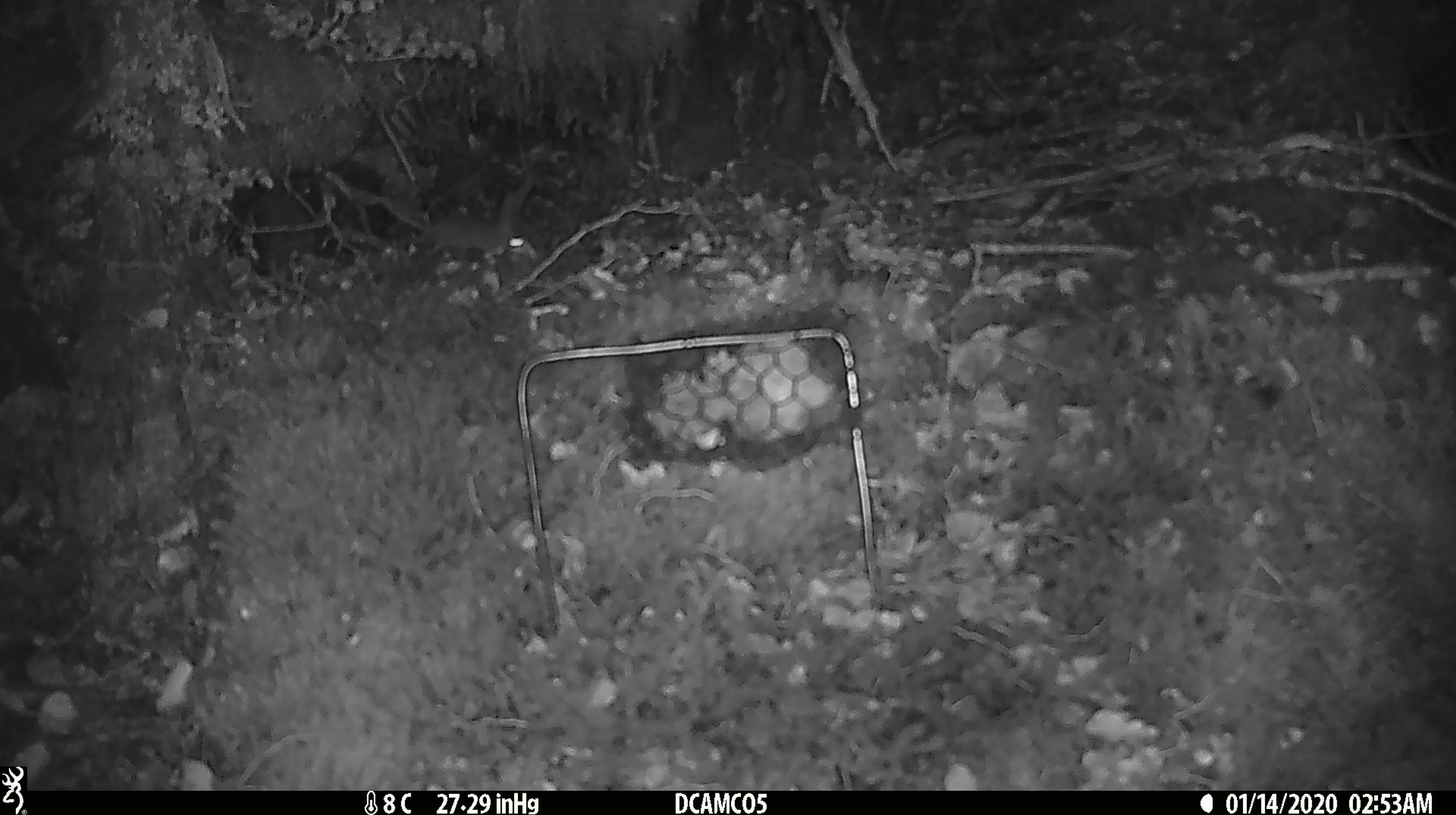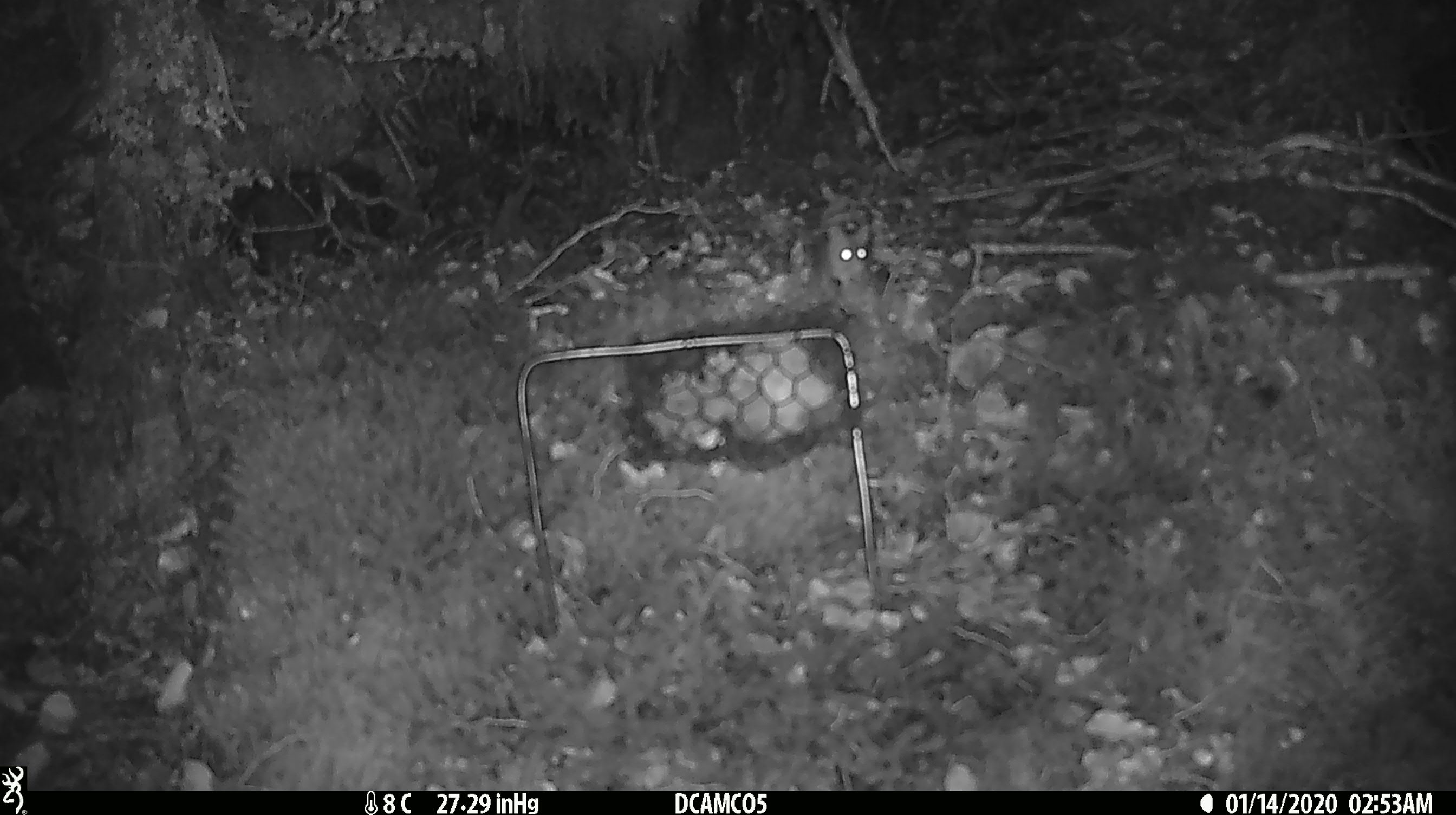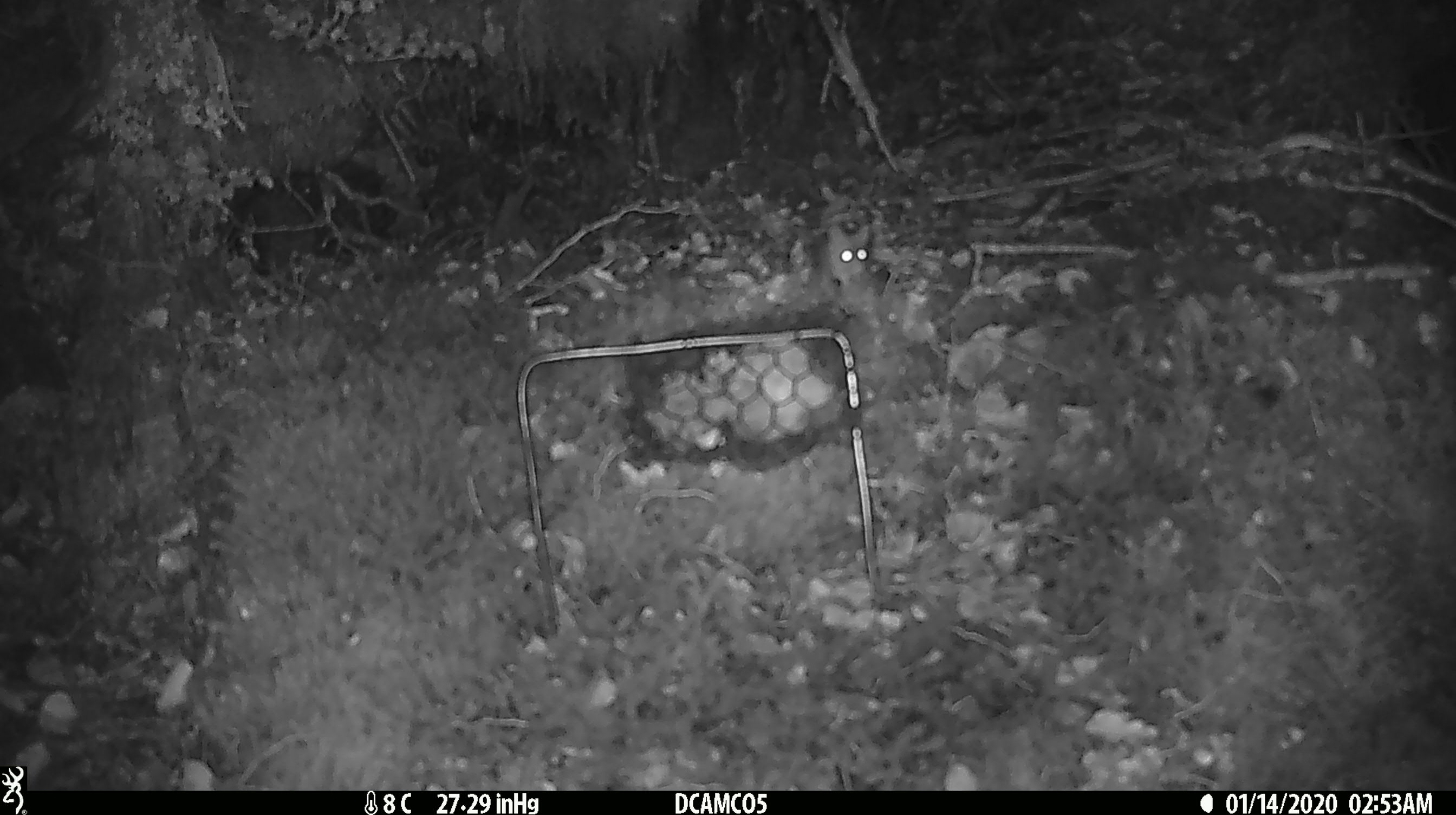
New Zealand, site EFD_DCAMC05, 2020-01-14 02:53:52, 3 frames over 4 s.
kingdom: Animalia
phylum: Chordata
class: Mammalia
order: Rodentia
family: Muridae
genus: Mus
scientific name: Mus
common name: mouse